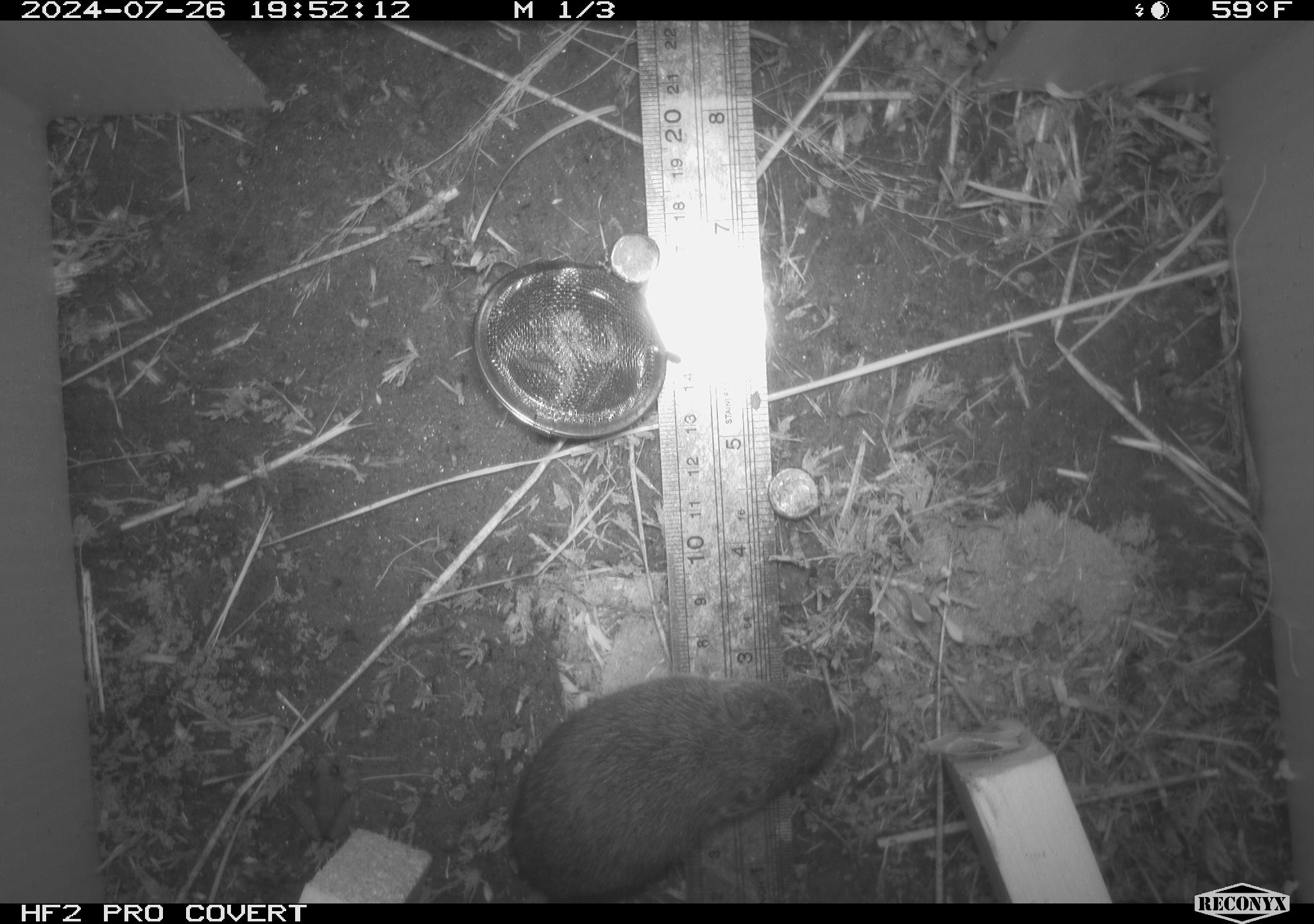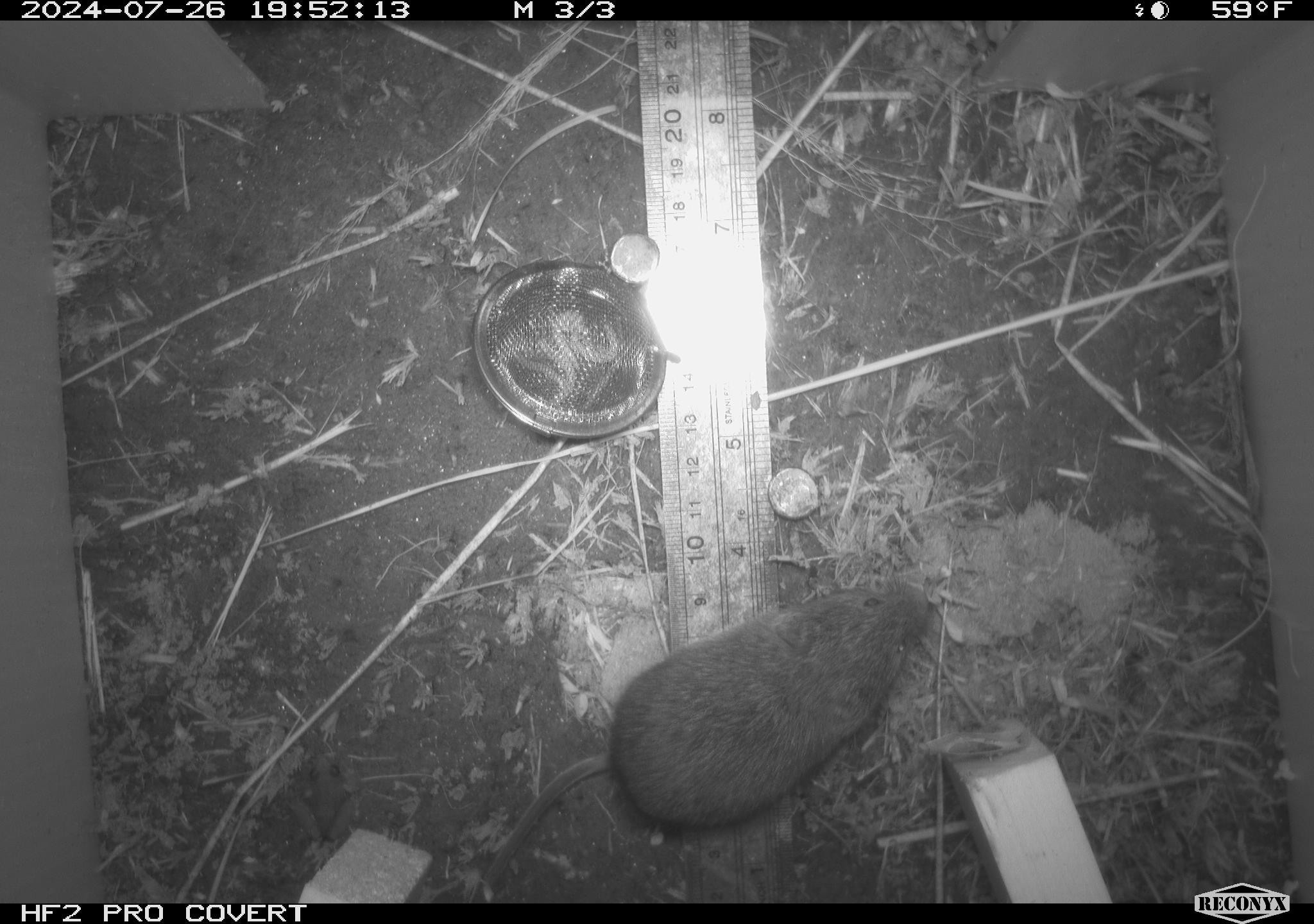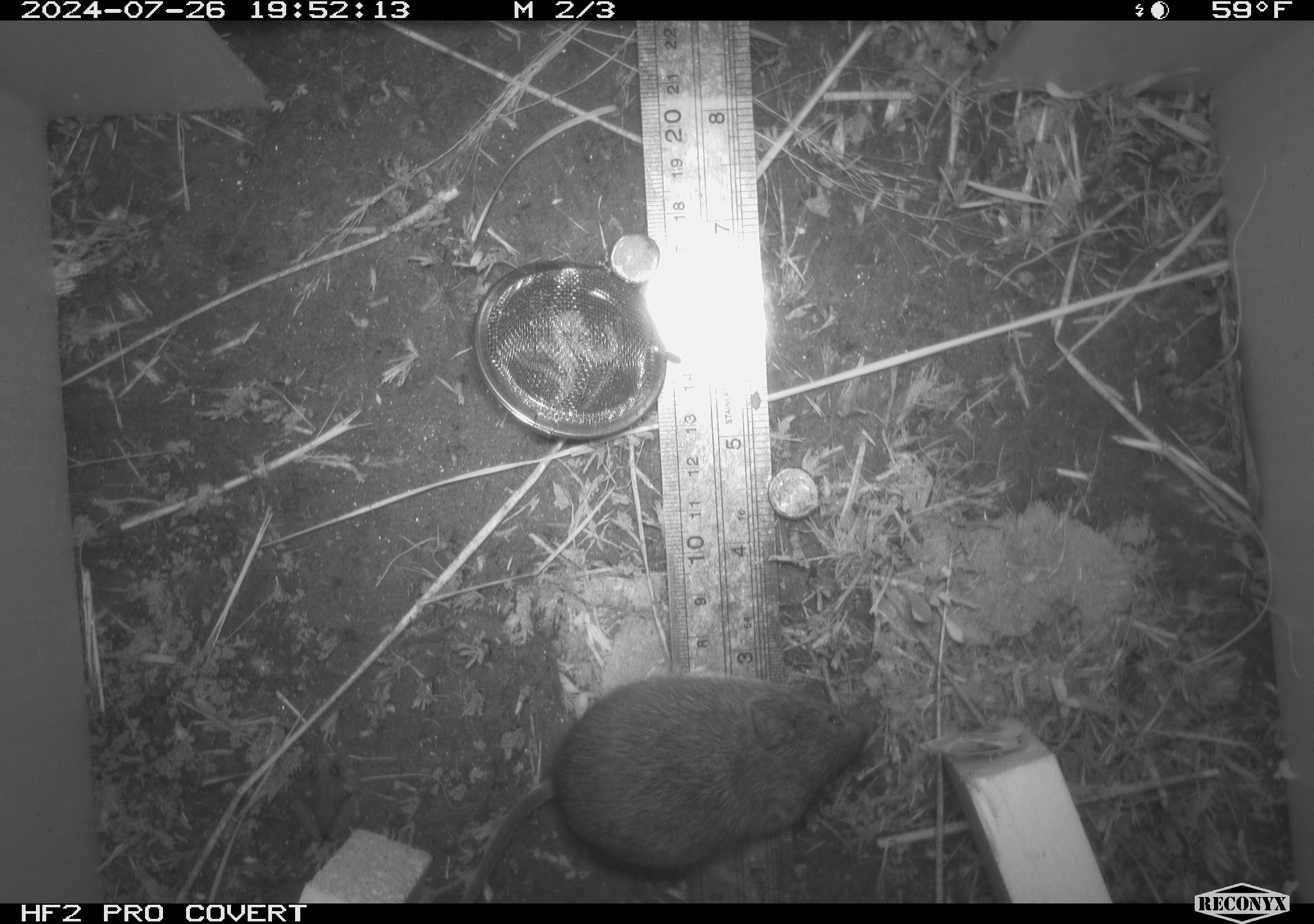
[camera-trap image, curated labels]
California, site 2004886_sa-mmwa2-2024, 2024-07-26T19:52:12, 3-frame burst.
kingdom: Animalia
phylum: Chordata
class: Mammalia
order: Rodentia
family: Cricetidae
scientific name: Arvicolinae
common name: voles, lemmings, and muskrats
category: arvicolinae subfamily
Arvicolinae subfamily (voles, lemmings, and muskrats) (Arvicolinae).